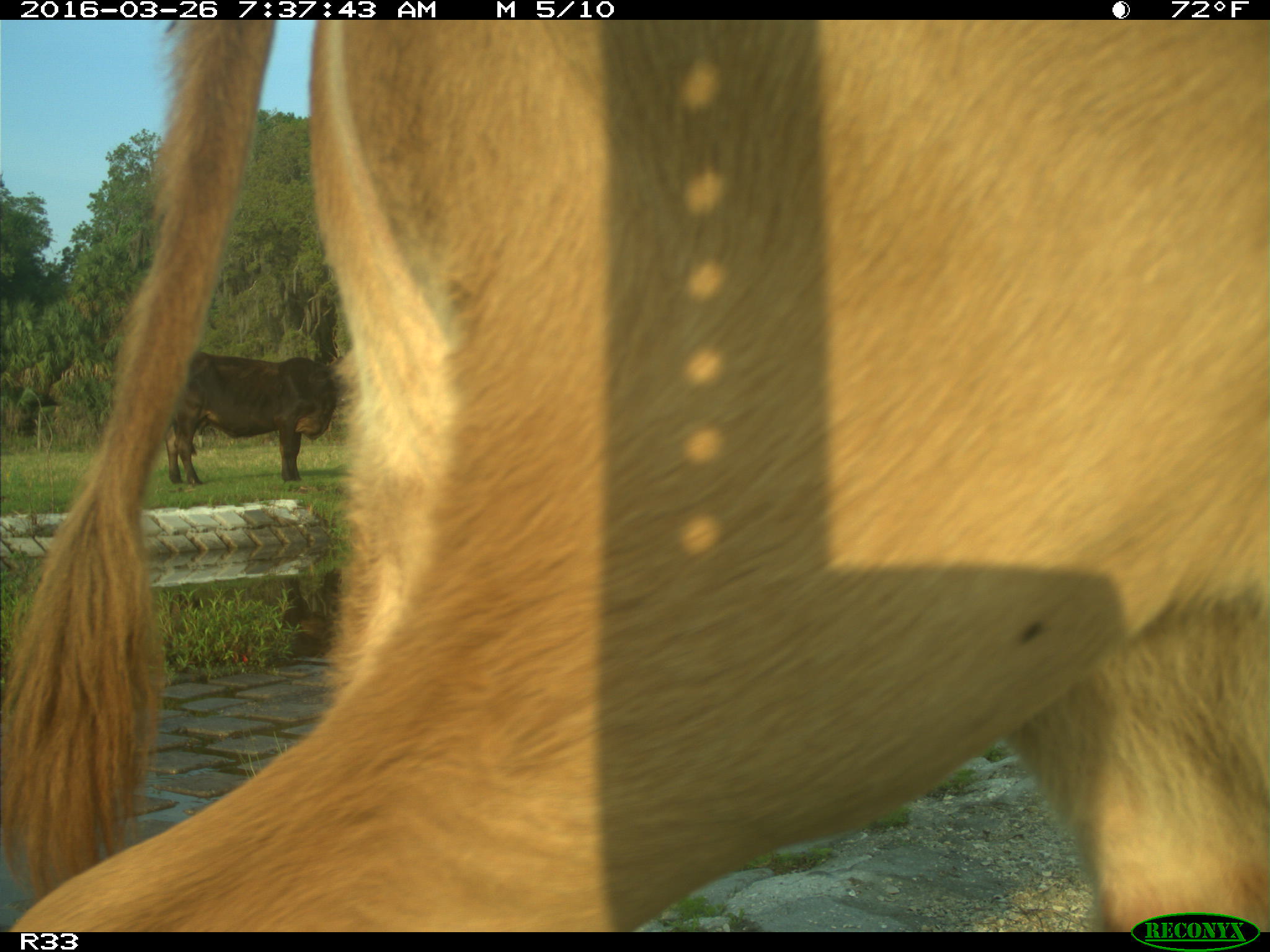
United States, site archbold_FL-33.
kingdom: Animalia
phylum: Chordata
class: Mammalia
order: Artiodactyla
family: Bovidae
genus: Bos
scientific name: Bos taurus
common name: domestic cow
Bos taurus (domestic cow).